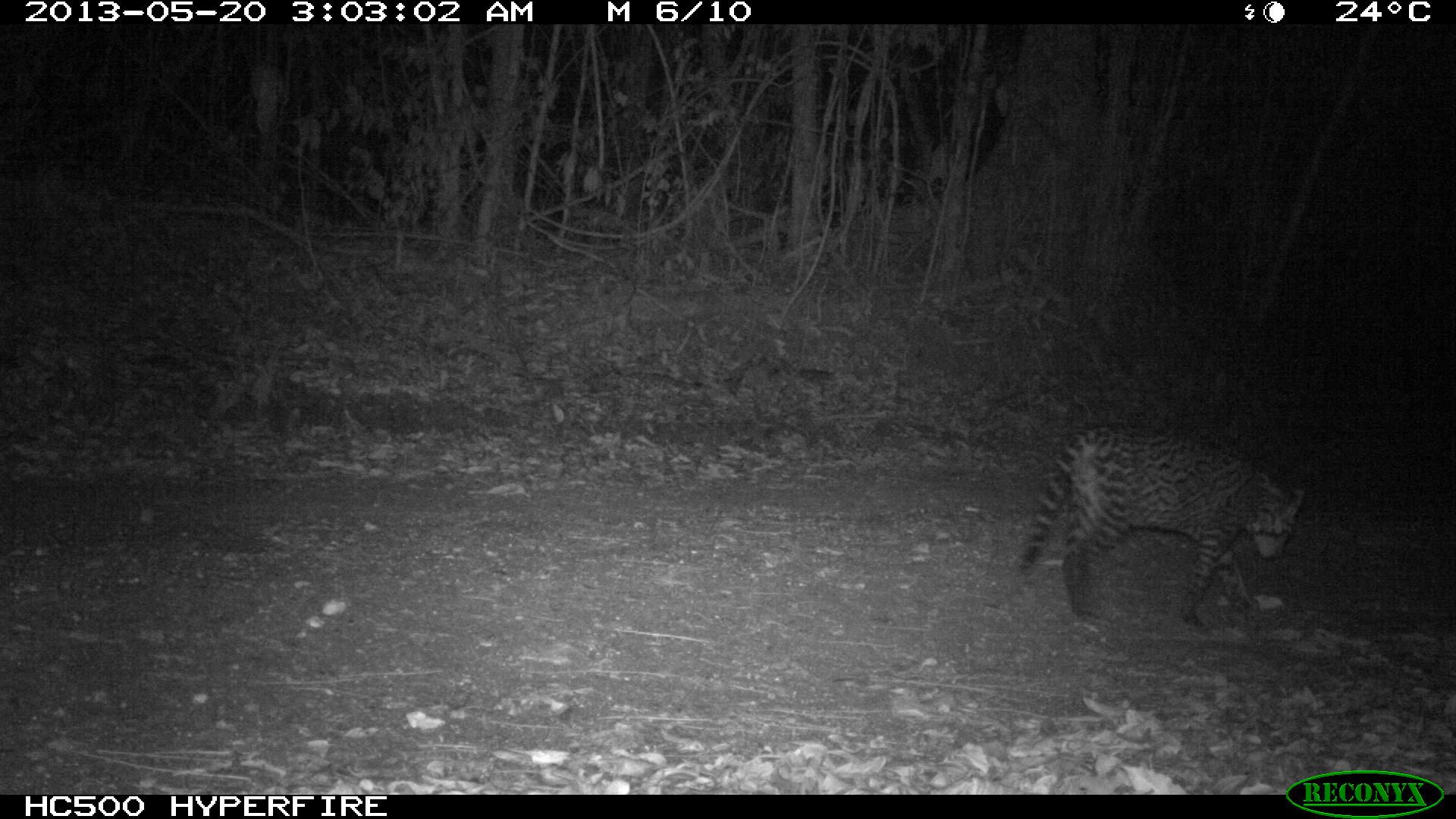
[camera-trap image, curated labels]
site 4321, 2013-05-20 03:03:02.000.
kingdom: Animalia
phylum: Chordata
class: Mammalia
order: Carnivora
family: Felidae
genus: Leopardus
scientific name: Leopardus pardalis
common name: ocelot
Leopardus pardalis (ocelot), count 1, sex male.